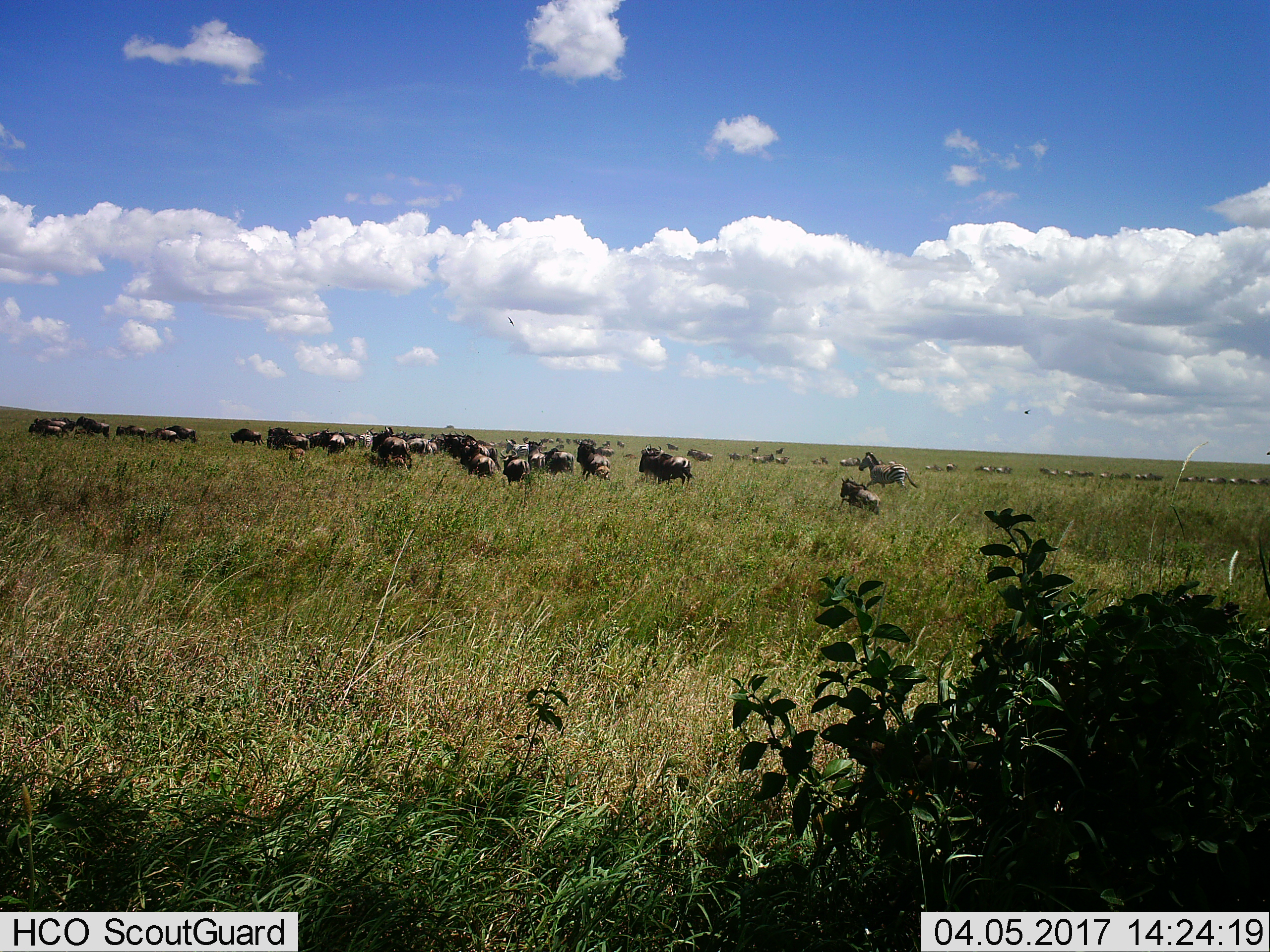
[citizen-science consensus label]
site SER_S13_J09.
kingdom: Animalia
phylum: Chordata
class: Mammalia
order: Artiodactyla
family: Bovidae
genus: Connochaetes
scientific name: Connochaetes taurinus taurinus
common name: blue wildebeest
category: wildebeestblue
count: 11-50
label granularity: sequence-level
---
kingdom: Animalia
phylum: Chordata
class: Mammalia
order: Perissodactyla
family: Equidae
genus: Equus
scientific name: Equus quagga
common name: plains zebra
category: zebraplains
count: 4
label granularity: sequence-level